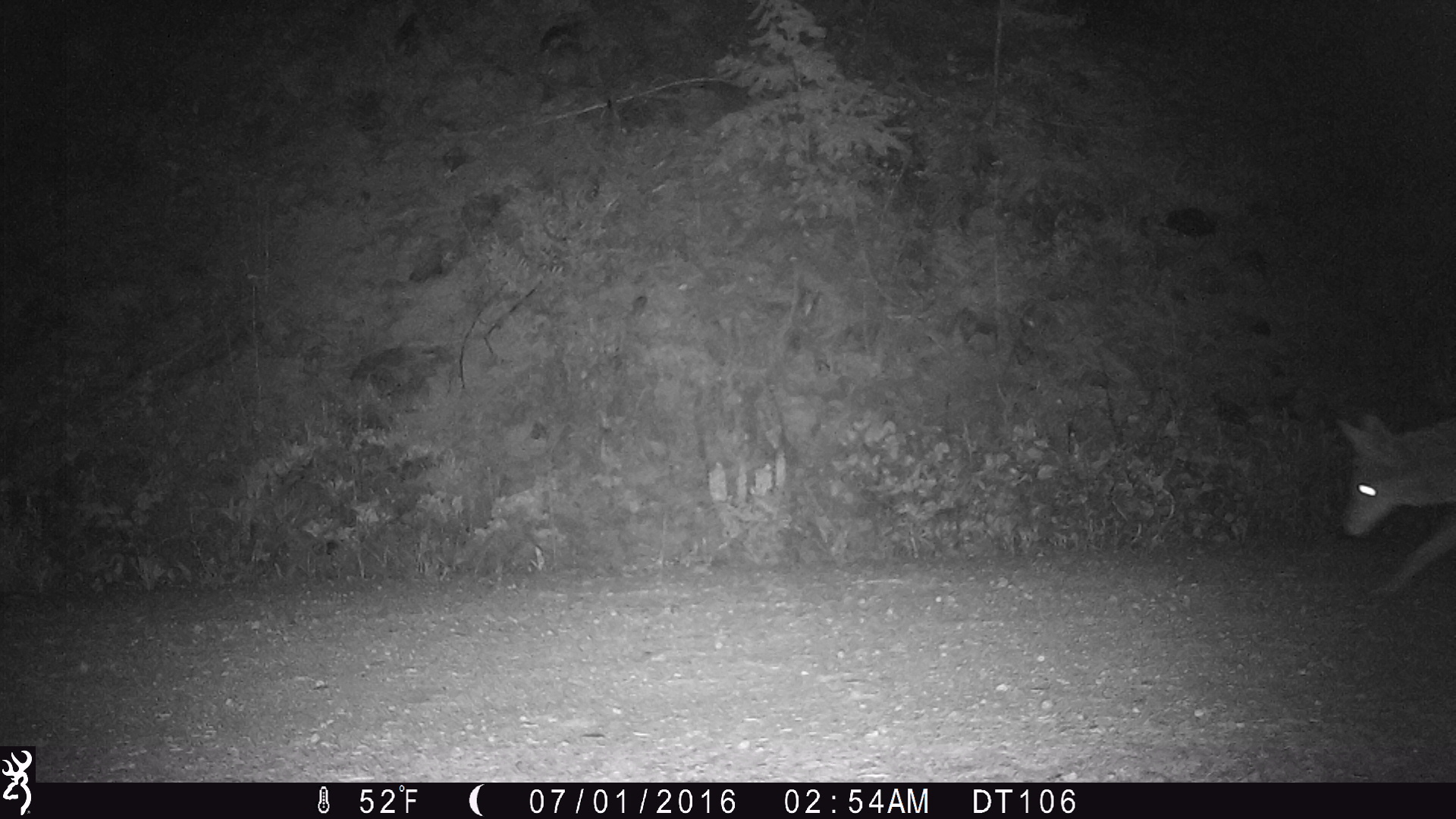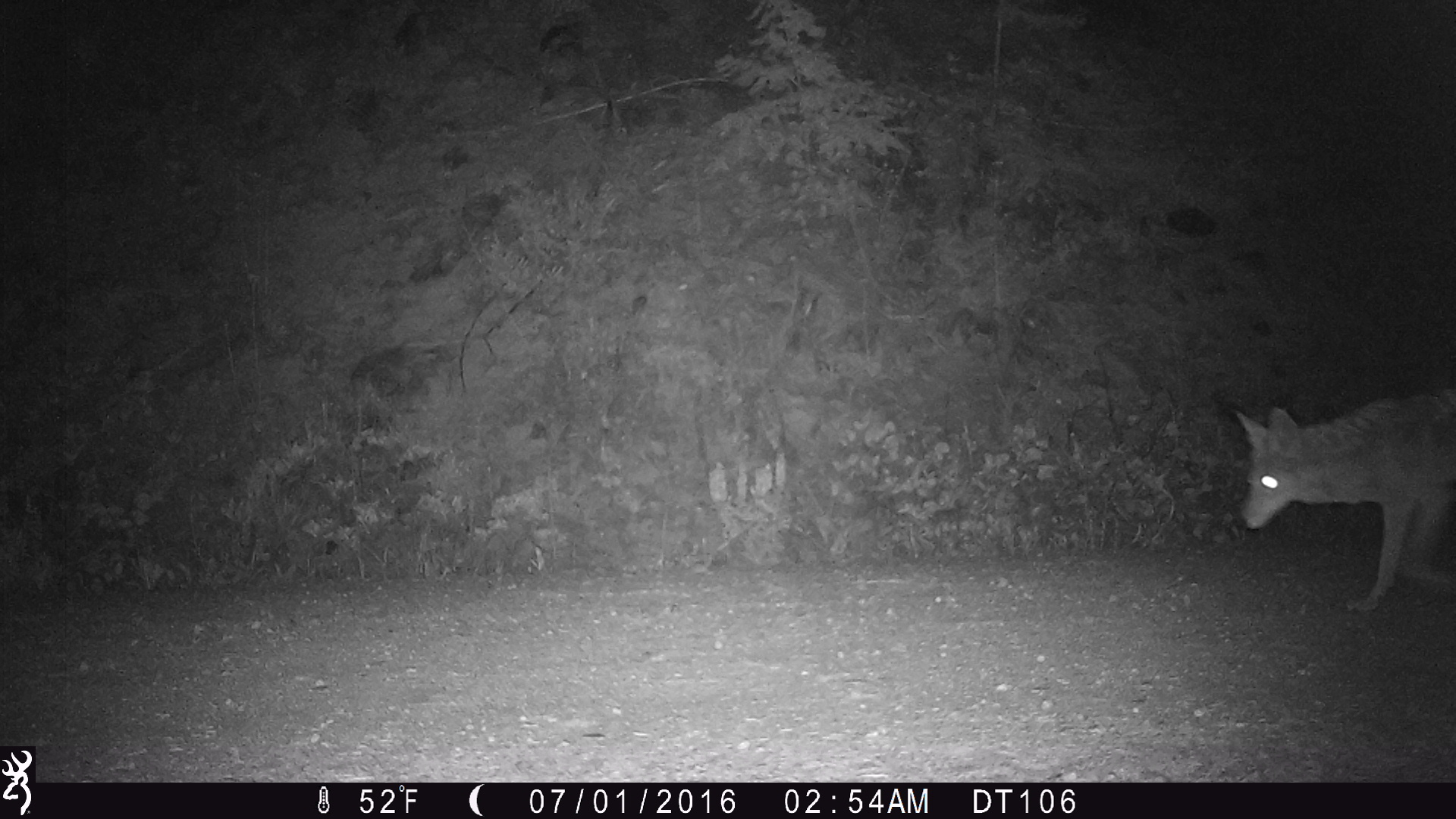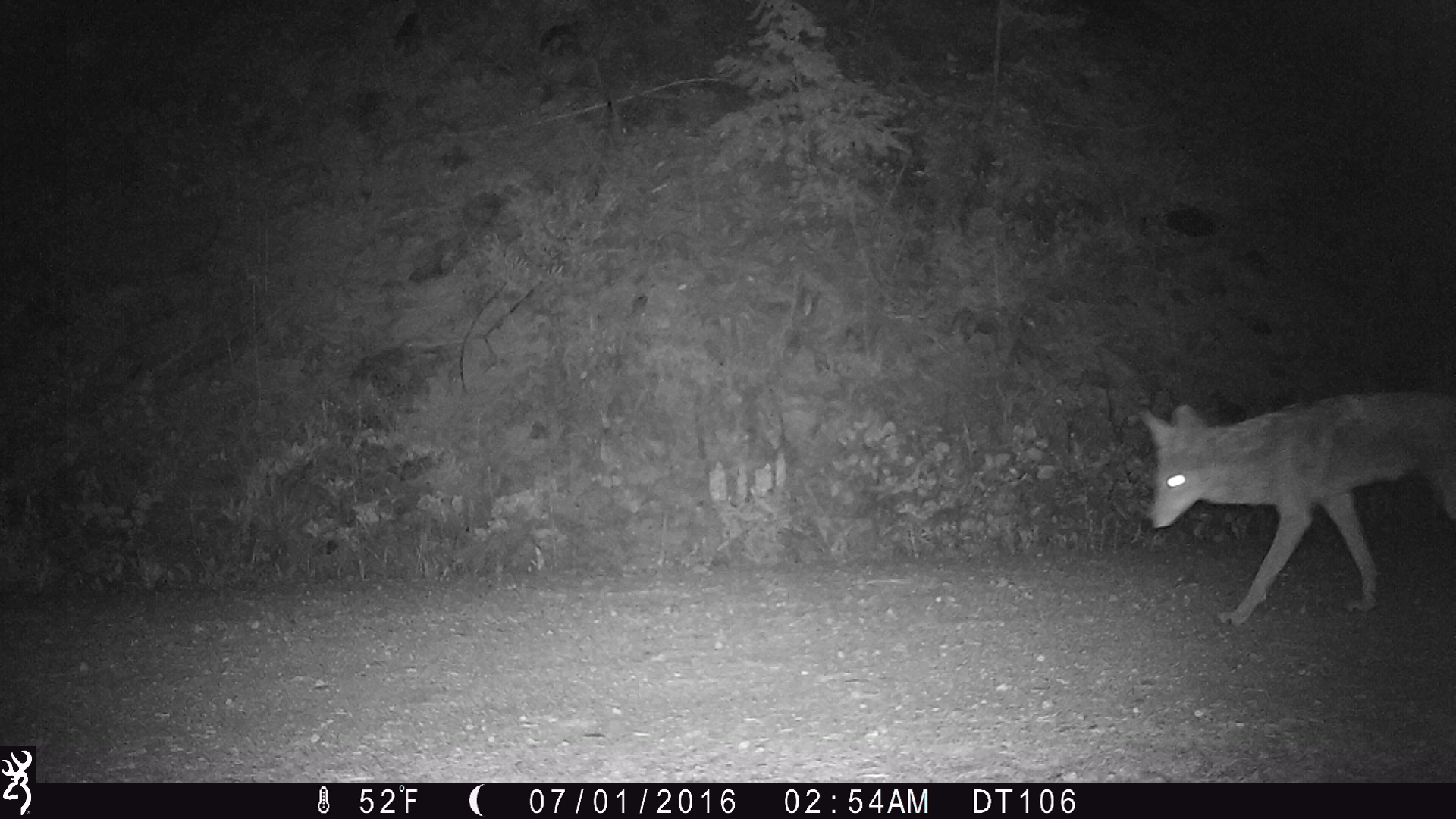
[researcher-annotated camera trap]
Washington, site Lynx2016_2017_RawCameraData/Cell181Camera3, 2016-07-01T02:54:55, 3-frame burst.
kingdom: Animalia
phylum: Chordata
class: Mammalia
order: Carnivora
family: Canidae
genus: Canis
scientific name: Canis latrans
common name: coyote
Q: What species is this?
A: Canis latrans (coyote).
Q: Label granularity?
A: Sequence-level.